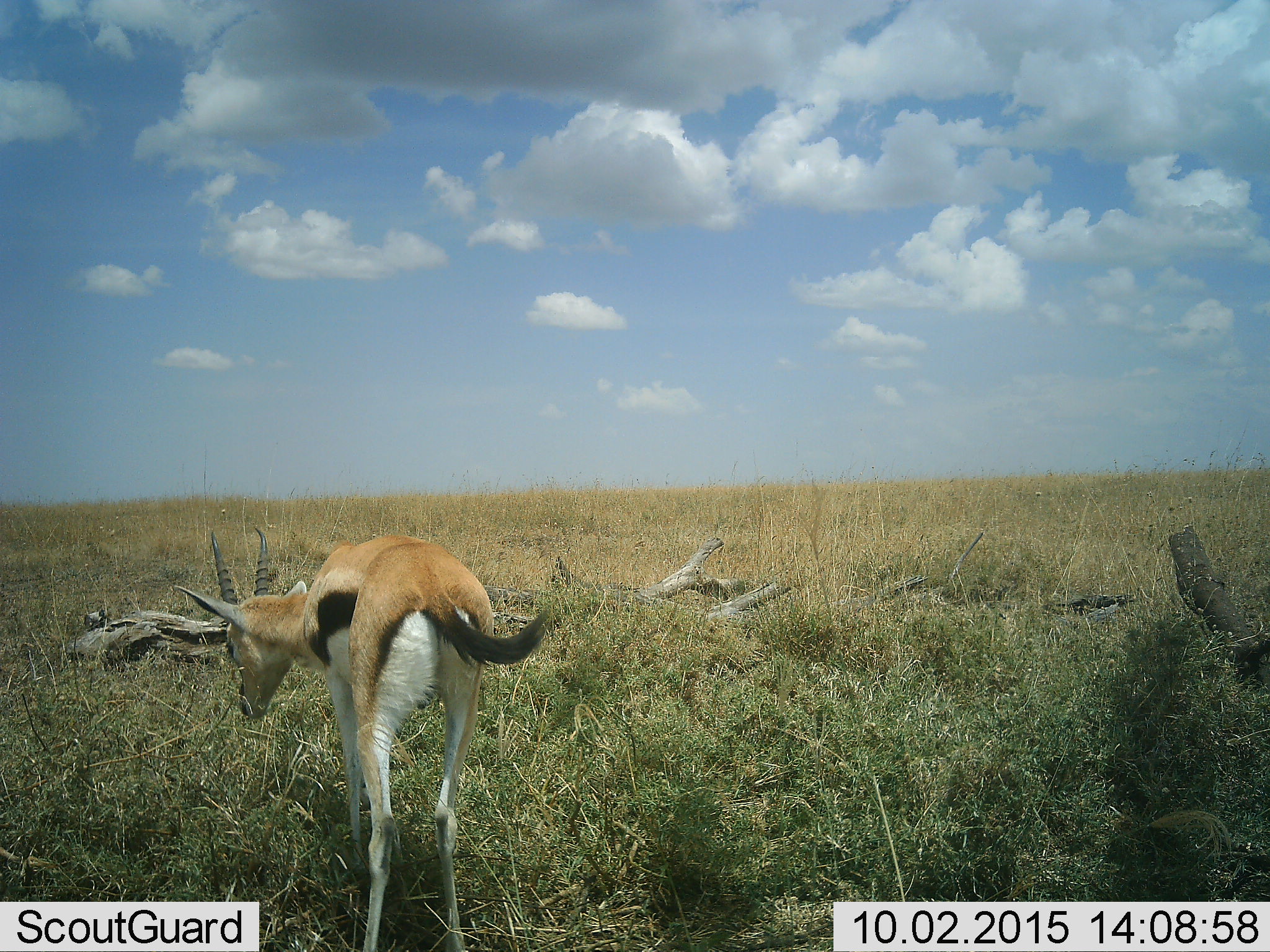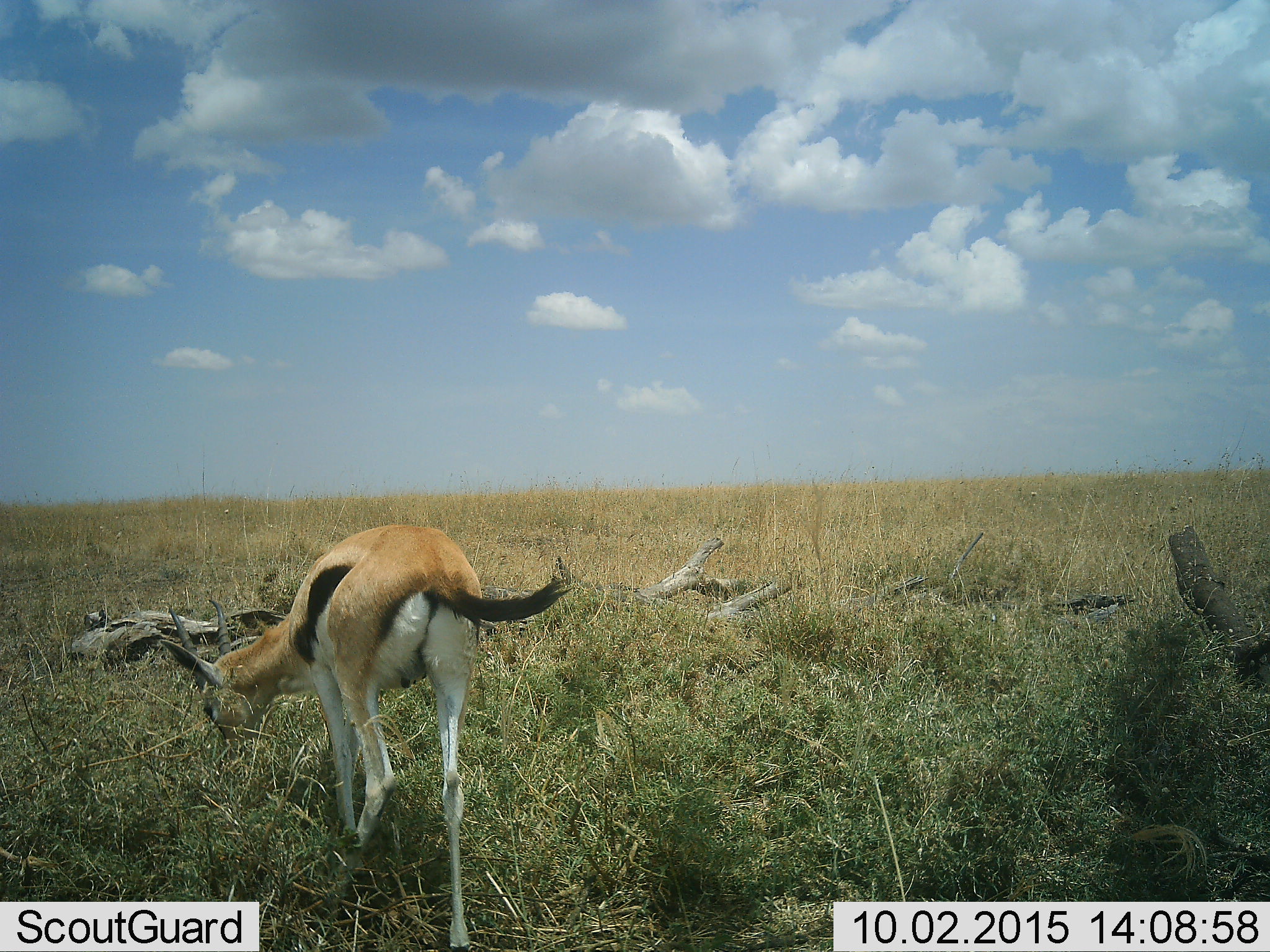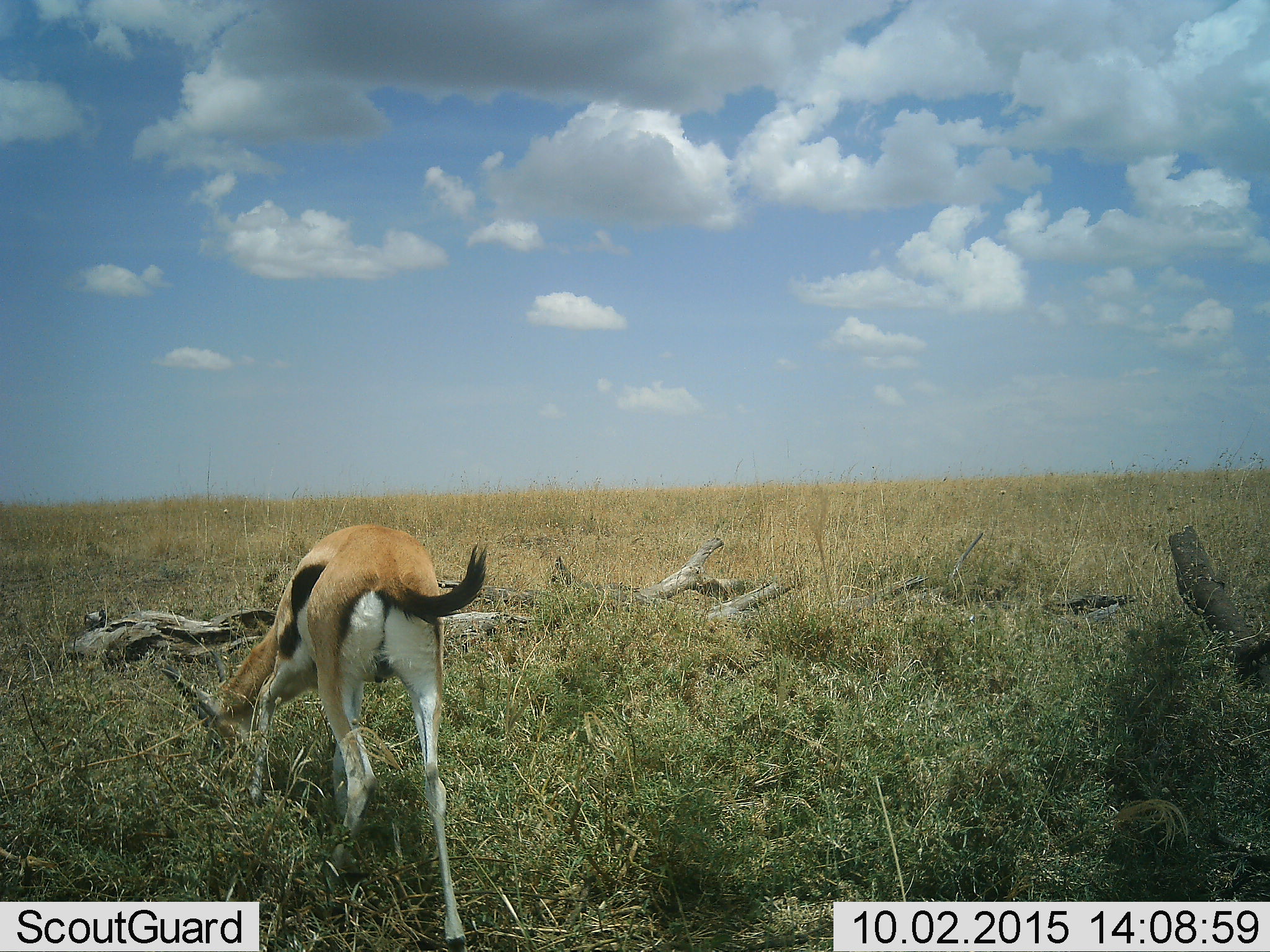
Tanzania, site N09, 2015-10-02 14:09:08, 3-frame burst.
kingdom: Animalia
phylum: Chordata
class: Mammalia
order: Artiodactyla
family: Bovidae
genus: Eudorcas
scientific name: Eudorcas thomsonii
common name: thomson's gazelle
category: gazellethomsons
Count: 1.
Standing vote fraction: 20%.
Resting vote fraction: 0%.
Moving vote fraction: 60%.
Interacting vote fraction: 0%.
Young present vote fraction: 0%.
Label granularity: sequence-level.